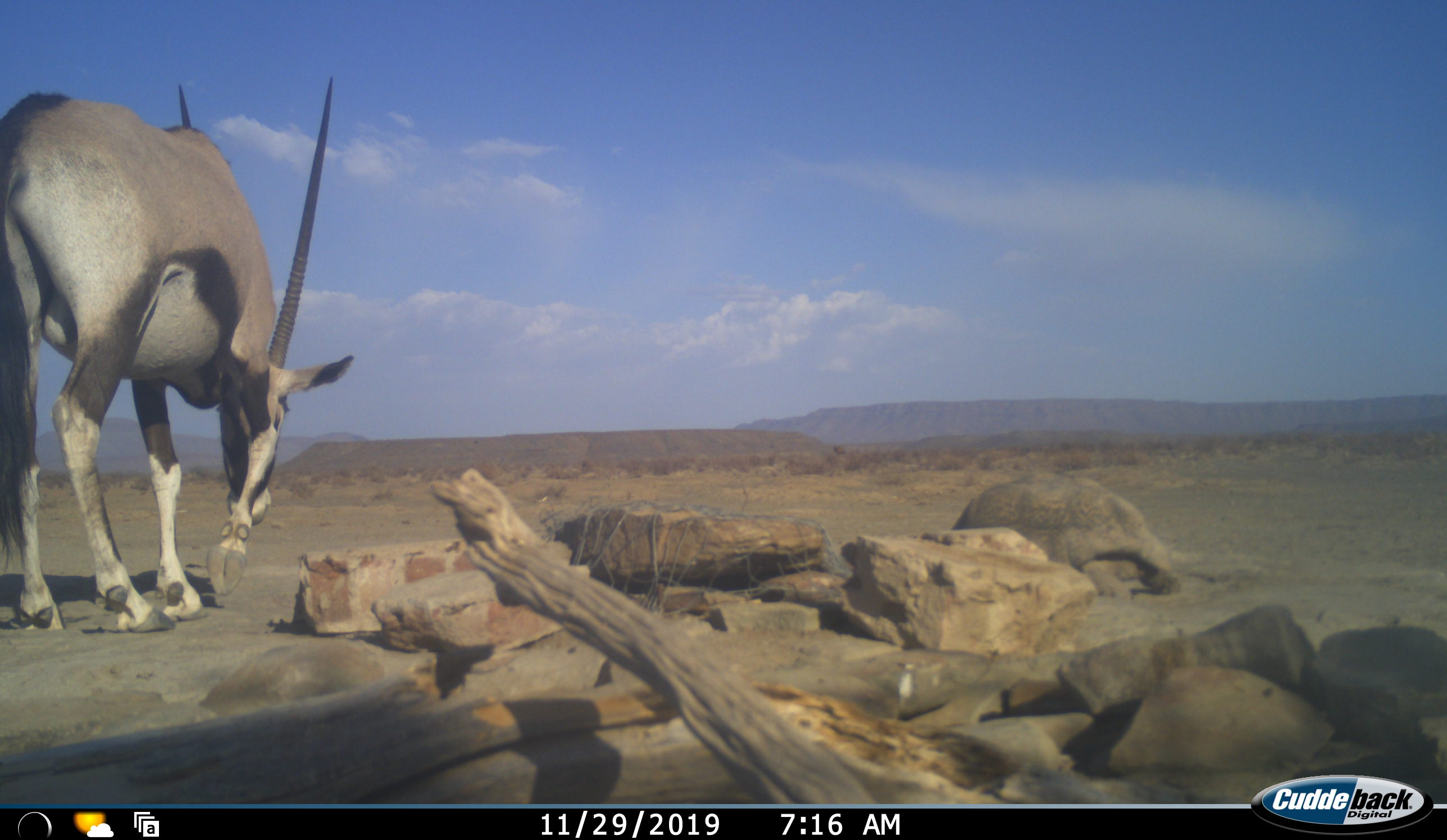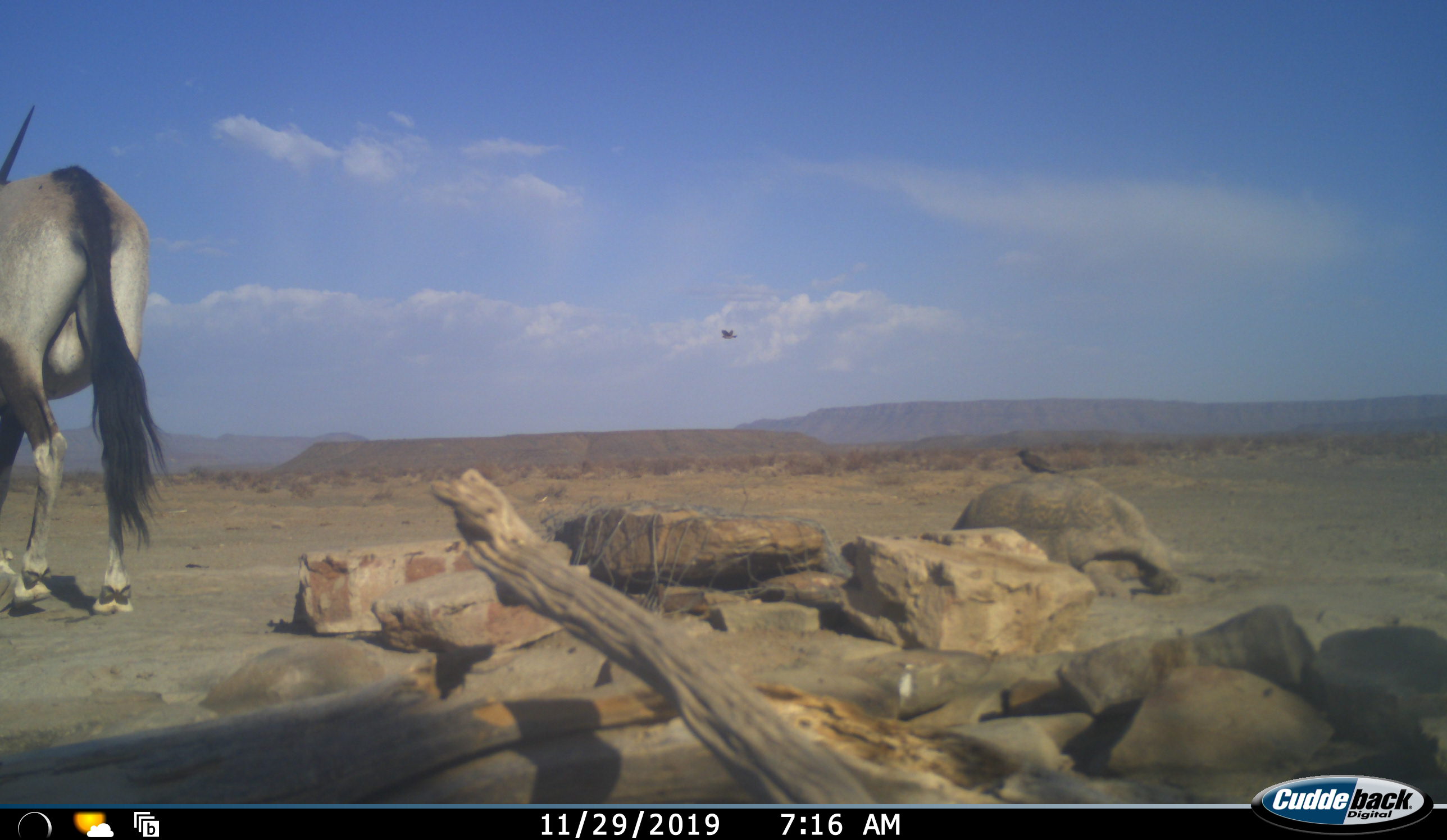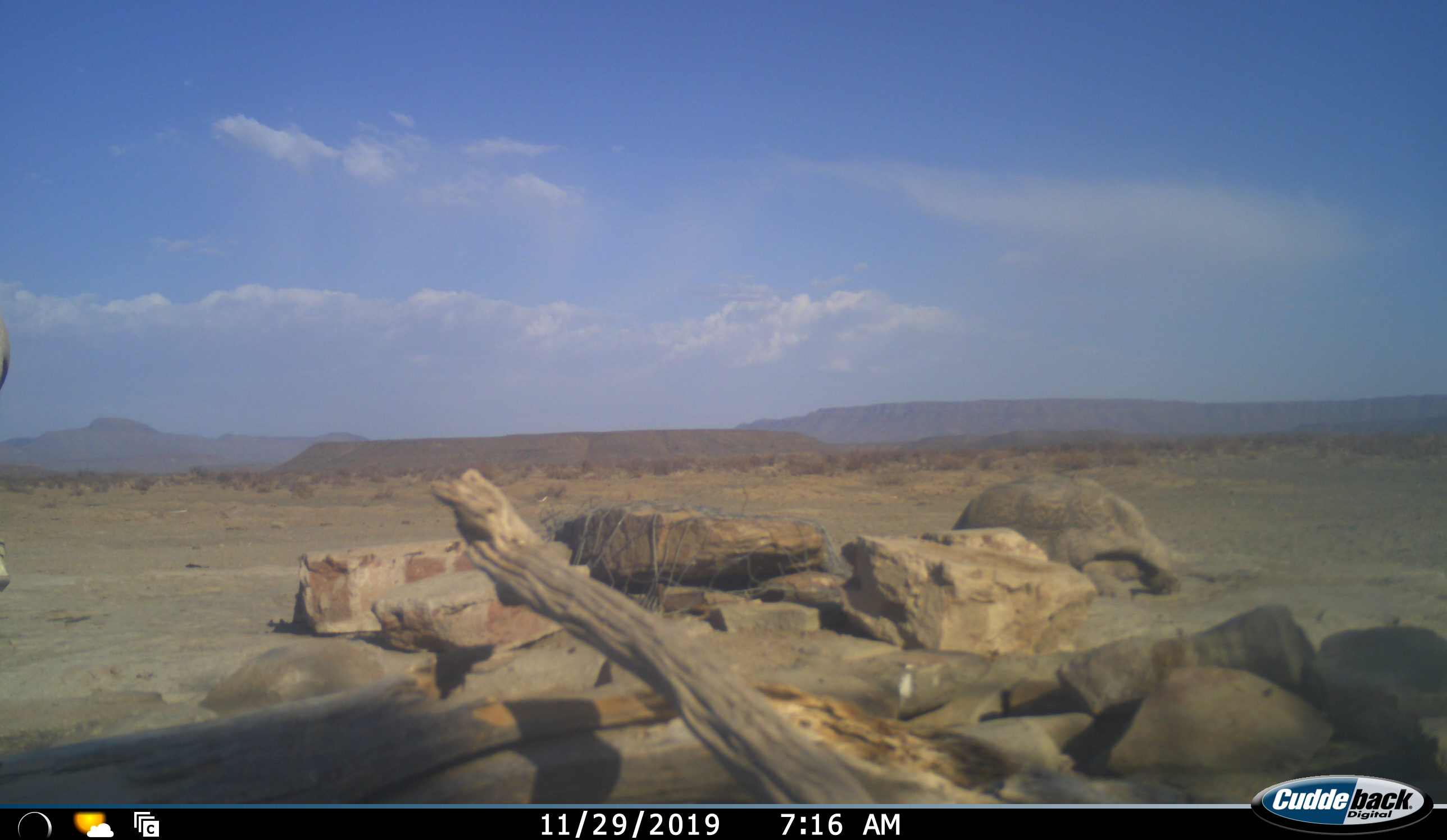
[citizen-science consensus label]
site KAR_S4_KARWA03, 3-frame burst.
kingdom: Animalia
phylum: Chordata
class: Aves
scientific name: Aves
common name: bird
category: birdother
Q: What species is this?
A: Birdother (bird) (Aves).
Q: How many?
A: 2.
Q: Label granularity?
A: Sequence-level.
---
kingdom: Animalia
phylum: Chordata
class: Mammalia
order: Artiodactyla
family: Bovidae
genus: Oryx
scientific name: Oryx gazella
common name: gemsbok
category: oryx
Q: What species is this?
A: Oryx (gemsbok) (Oryx gazella).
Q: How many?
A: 1.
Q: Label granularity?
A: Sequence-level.